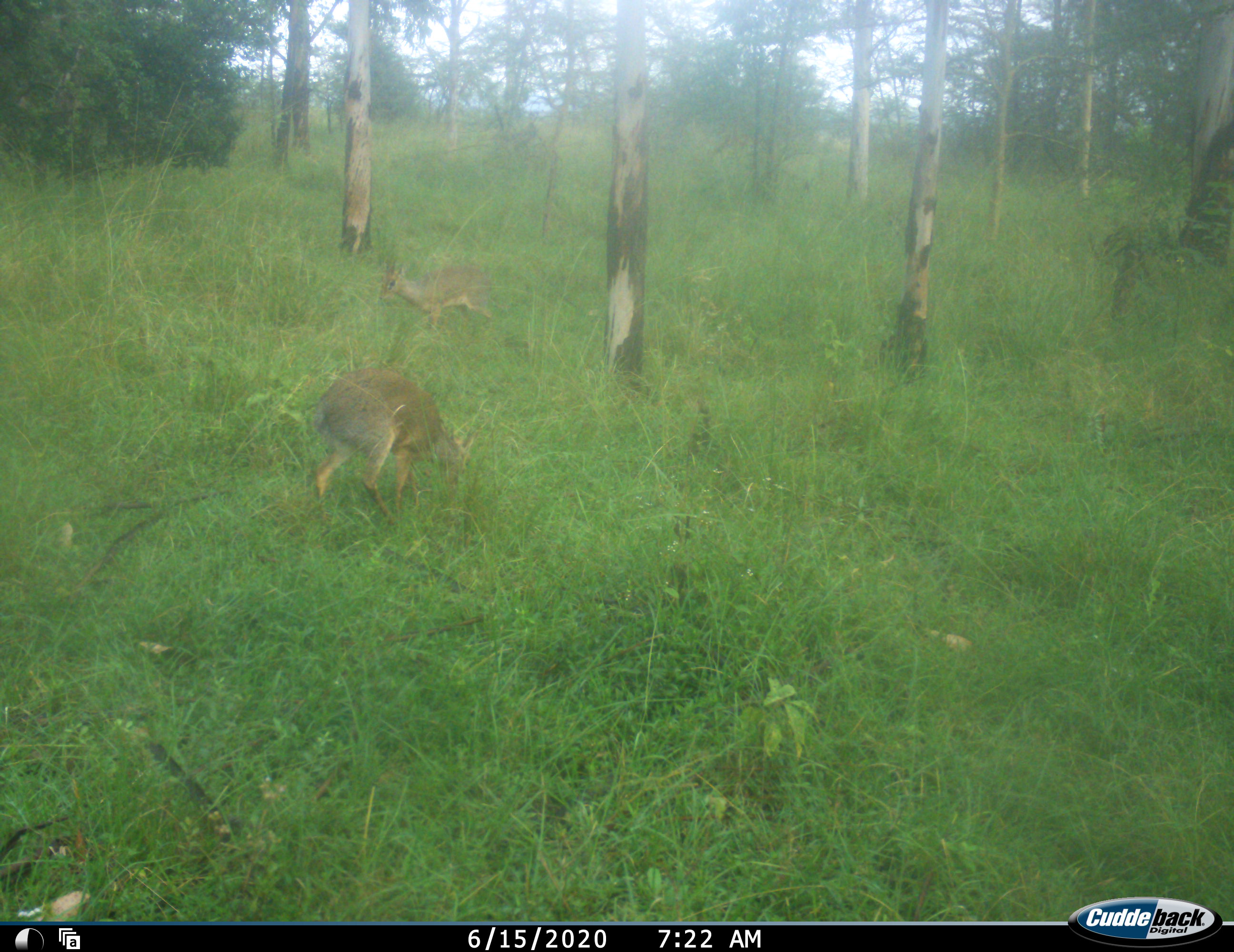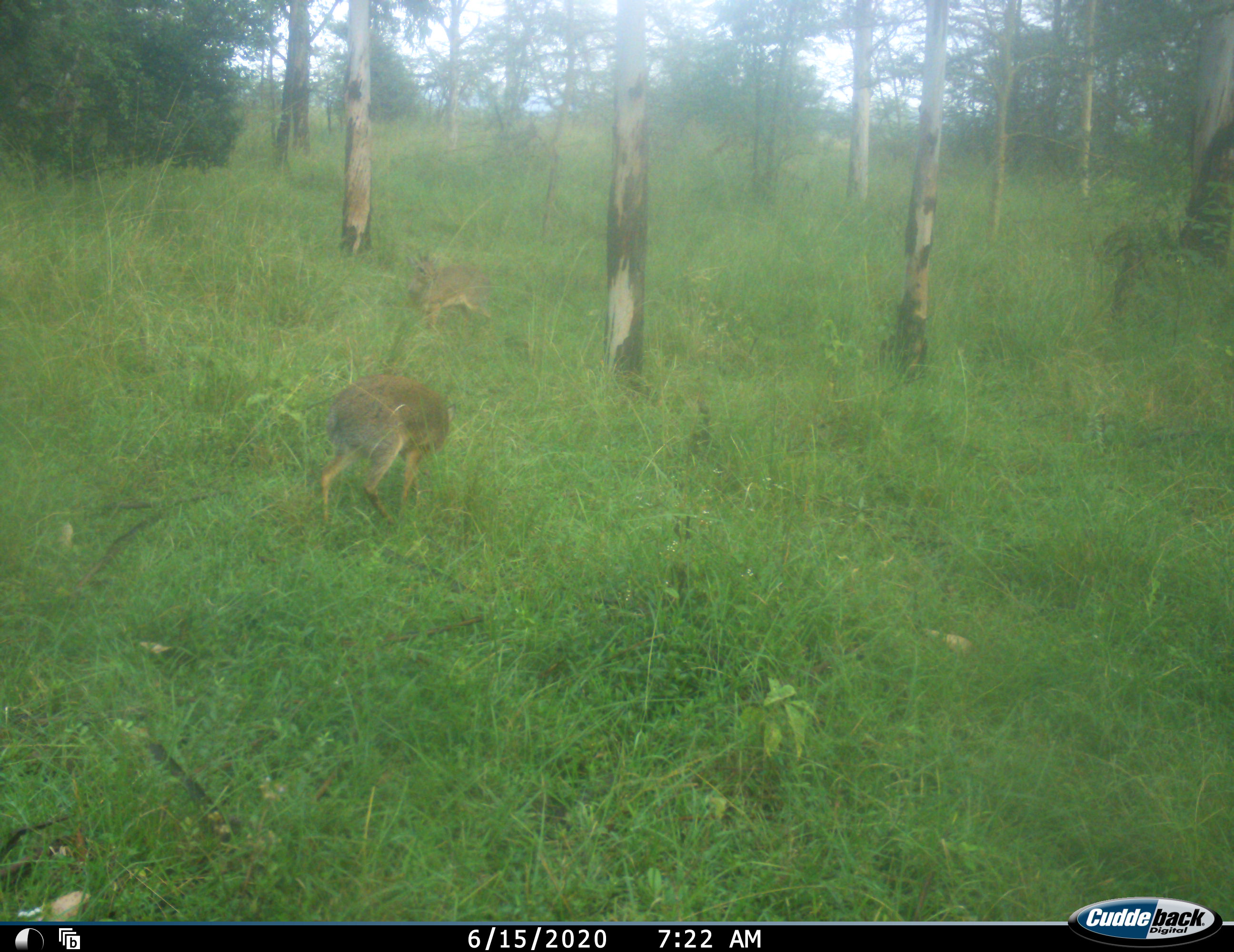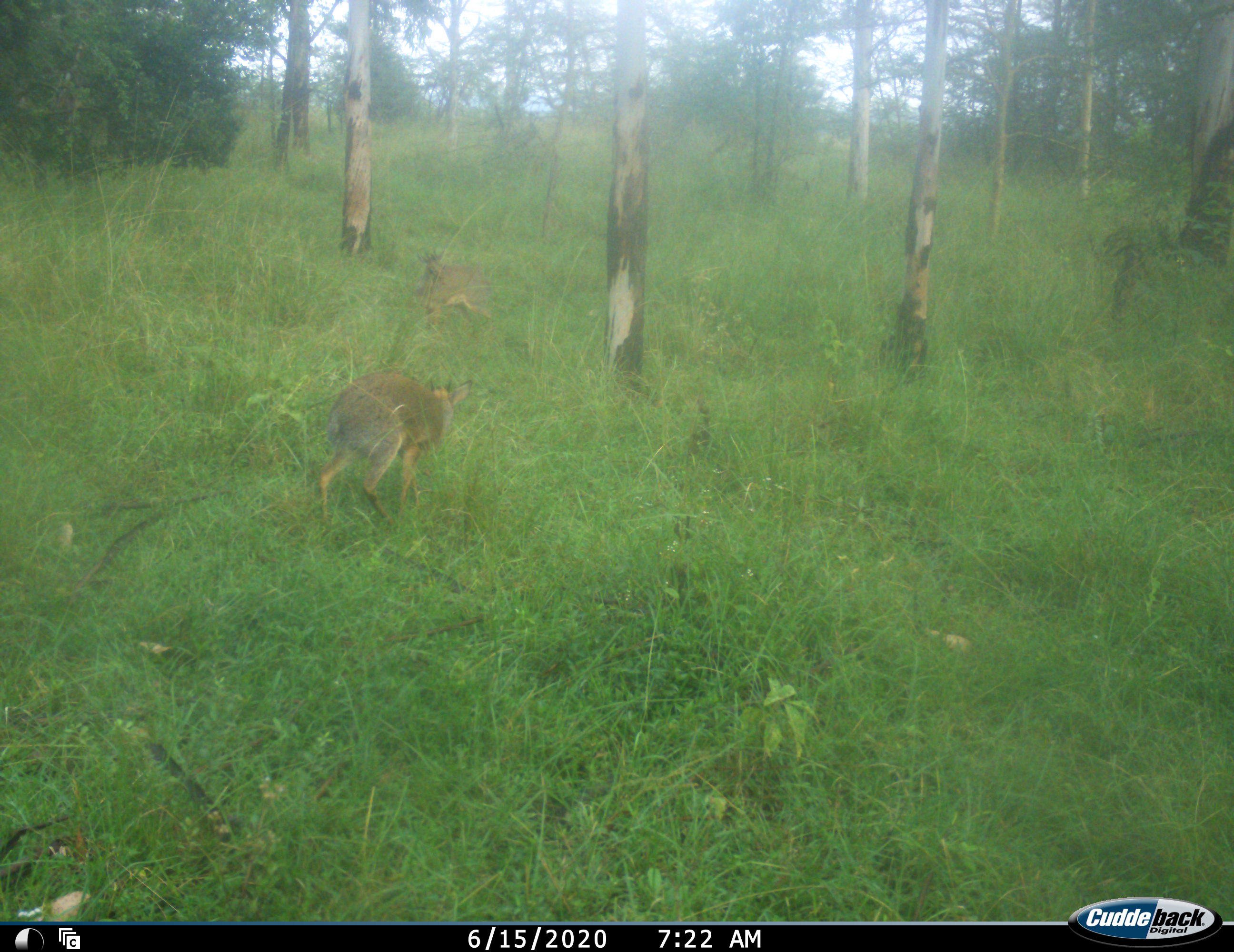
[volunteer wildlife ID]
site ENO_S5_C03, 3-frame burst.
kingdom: Animalia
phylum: Chordata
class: Mammalia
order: Artiodactyla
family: Bovidae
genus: Madoqua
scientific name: Madoqua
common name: dik-dik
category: dikdik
Dikdik (dik-dik) (Madoqua), count 2. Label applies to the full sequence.